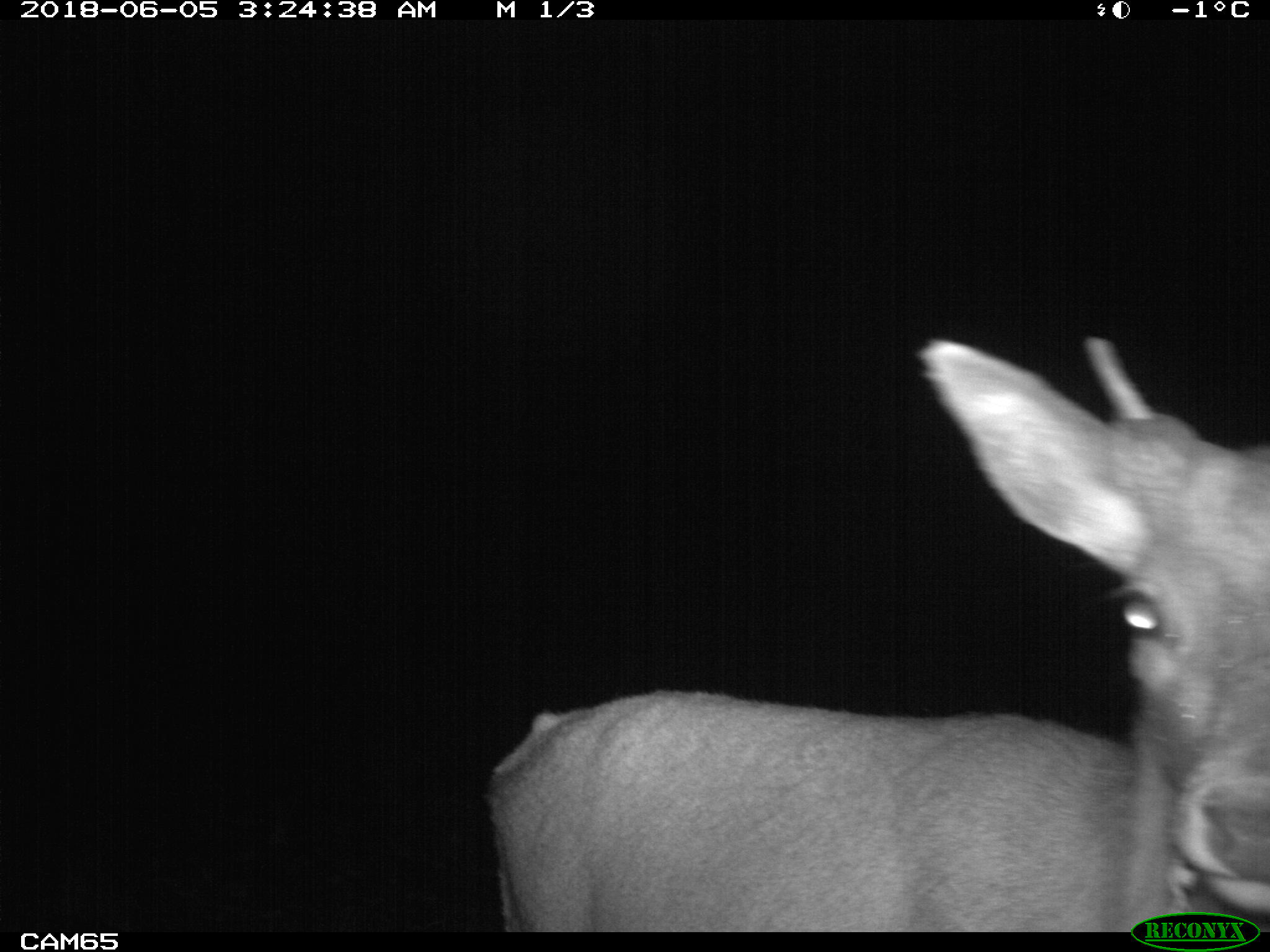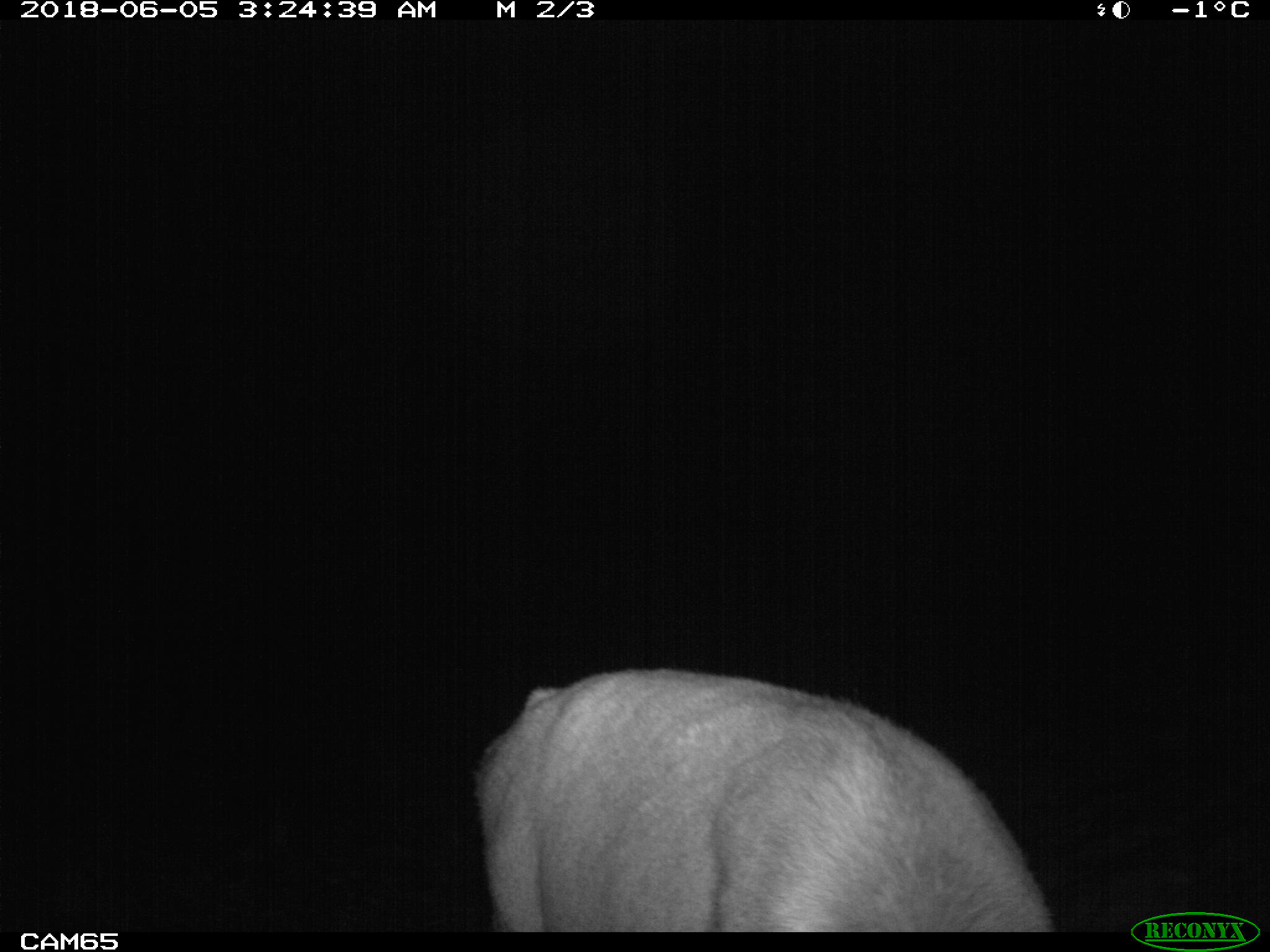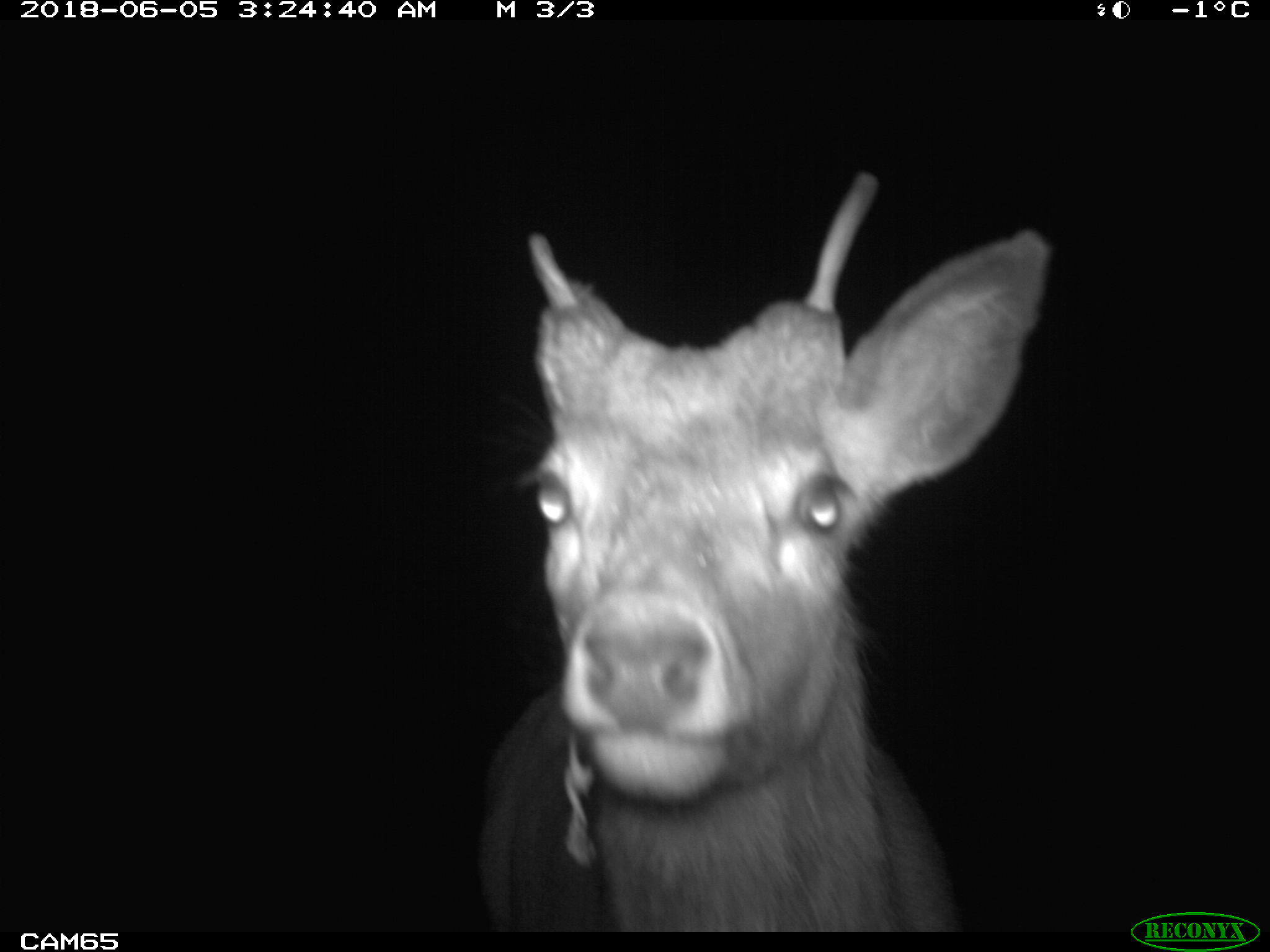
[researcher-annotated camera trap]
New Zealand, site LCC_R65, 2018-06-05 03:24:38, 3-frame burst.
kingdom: Animalia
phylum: Chordata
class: Mammalia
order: Artiodactyla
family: Cervidae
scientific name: Cervidae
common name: deer